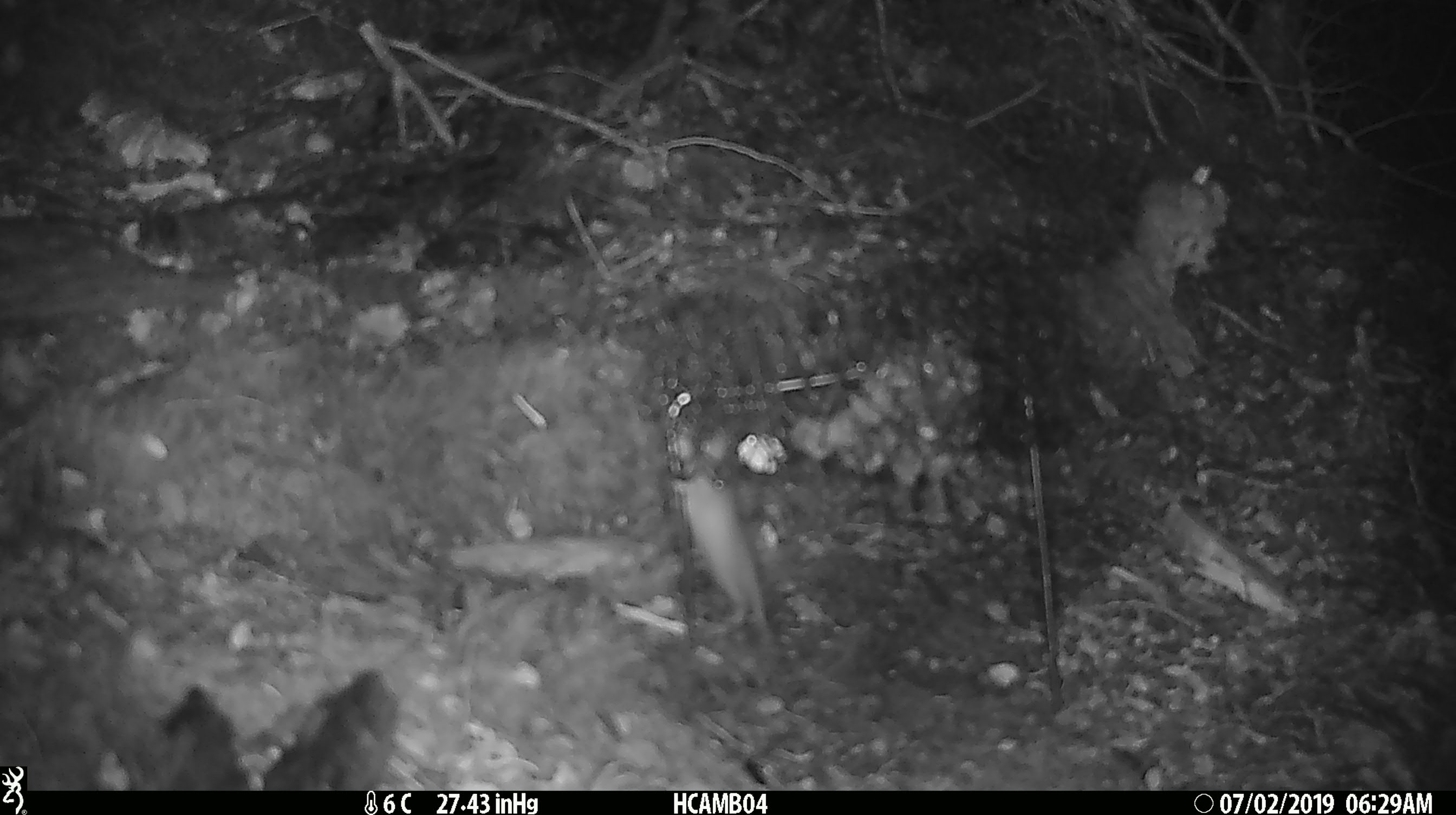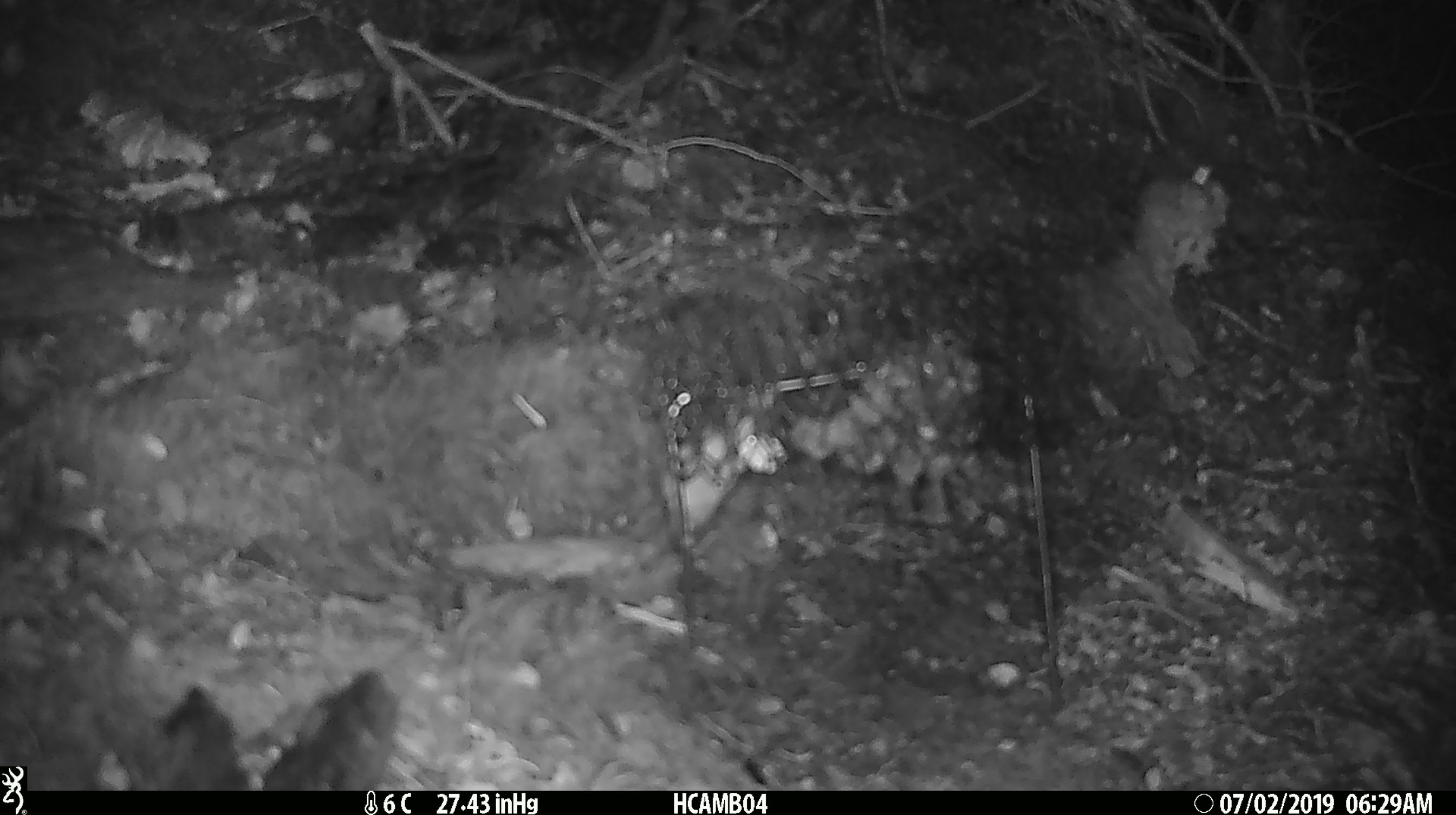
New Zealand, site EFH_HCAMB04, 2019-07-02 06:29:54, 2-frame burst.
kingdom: Animalia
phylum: Chordata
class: Mammalia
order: Rodentia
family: Muridae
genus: Mus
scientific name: Mus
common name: mouse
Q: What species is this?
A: Mouse (Mus).